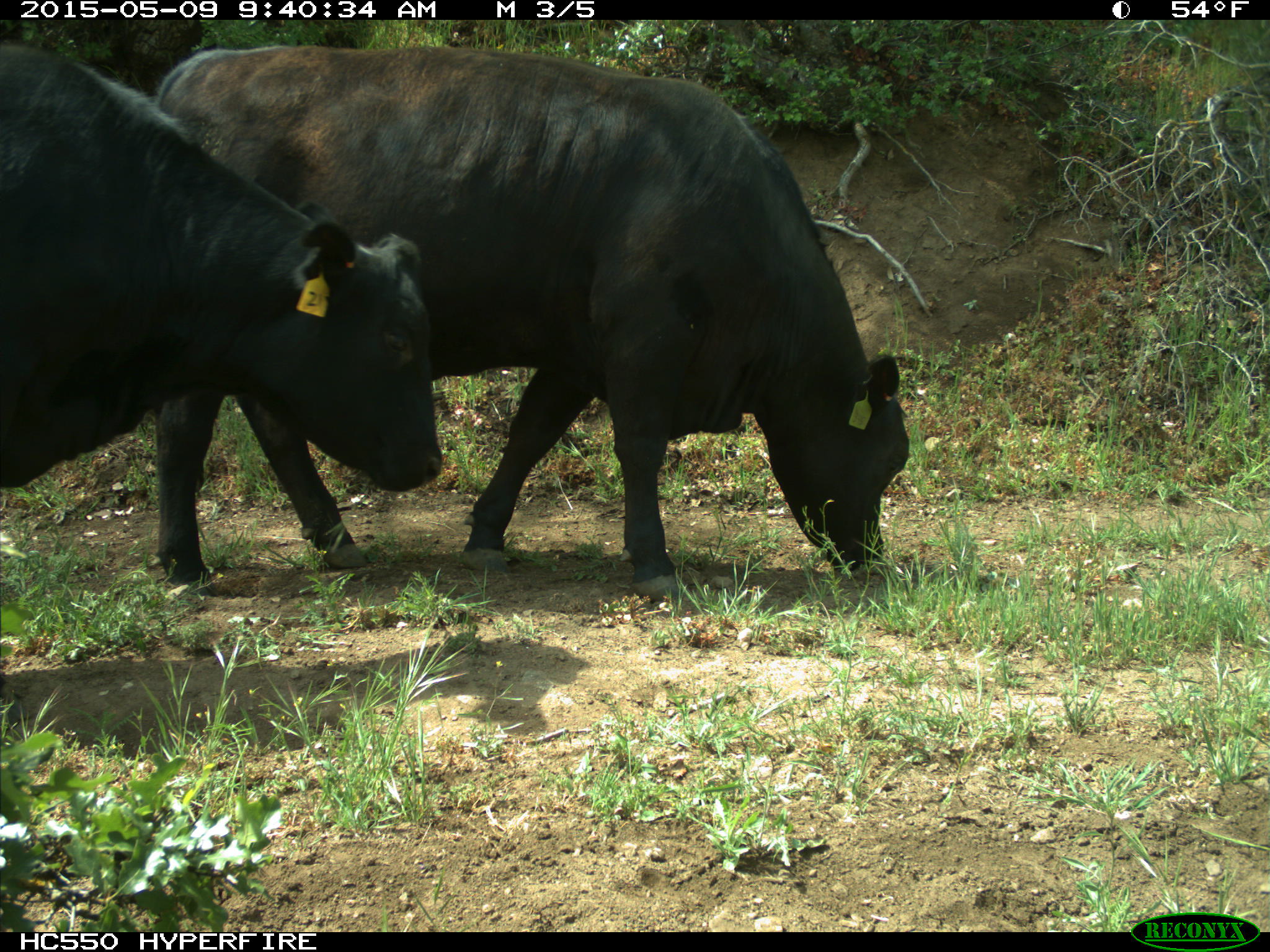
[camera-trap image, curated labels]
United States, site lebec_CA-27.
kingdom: Animalia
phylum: Chordata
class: Mammalia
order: Artiodactyla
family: Bovidae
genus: Bos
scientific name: Bos taurus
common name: domestic cow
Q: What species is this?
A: Bos taurus (domestic cow).